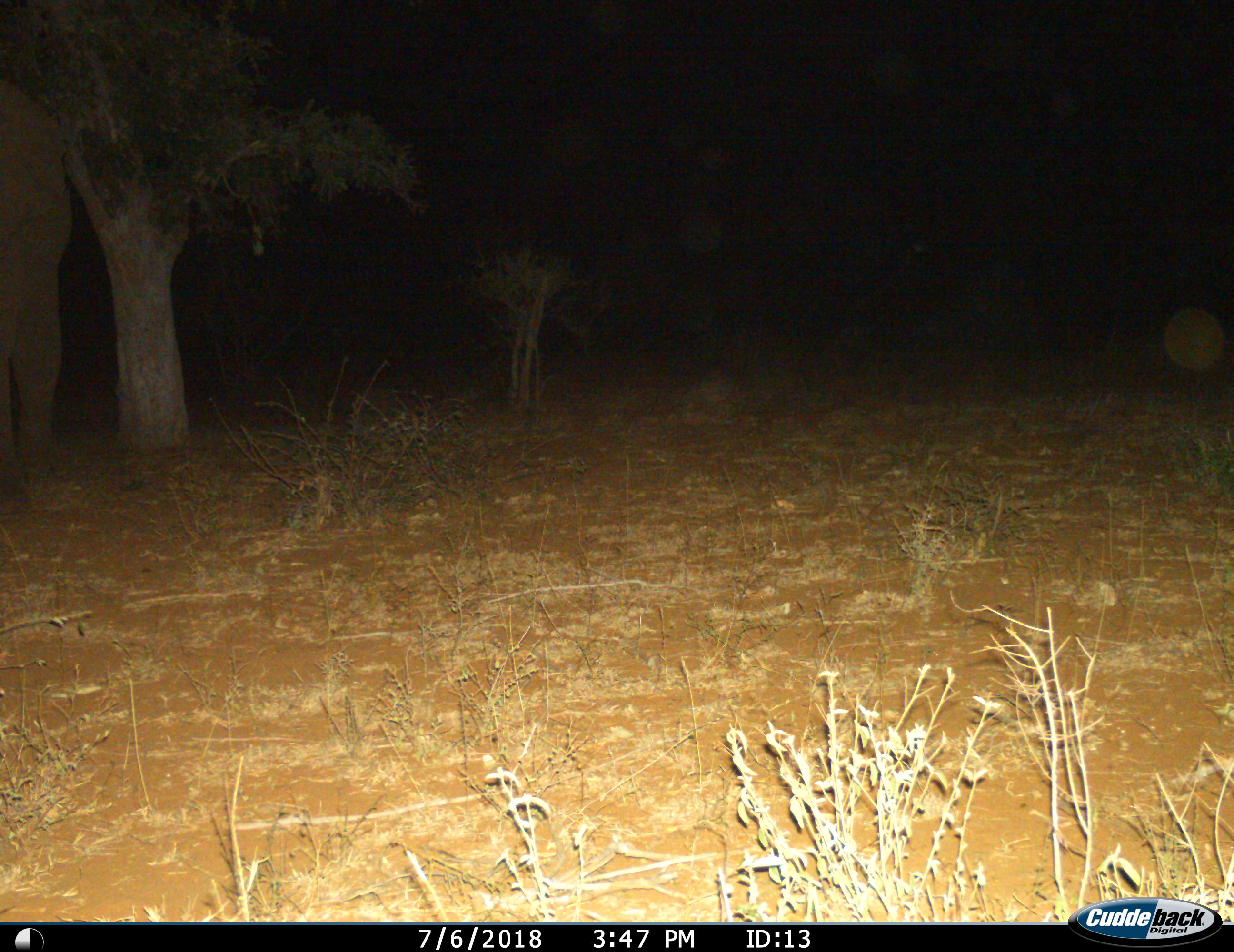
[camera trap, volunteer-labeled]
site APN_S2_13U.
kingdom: Animalia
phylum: Chordata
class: Mammalia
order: Proboscidea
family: Elephantidae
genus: Loxodonta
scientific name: Loxodonta africana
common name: african bush elephant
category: elephant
Elephant (african bush elephant) (Loxodonta africana), count 1. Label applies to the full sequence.